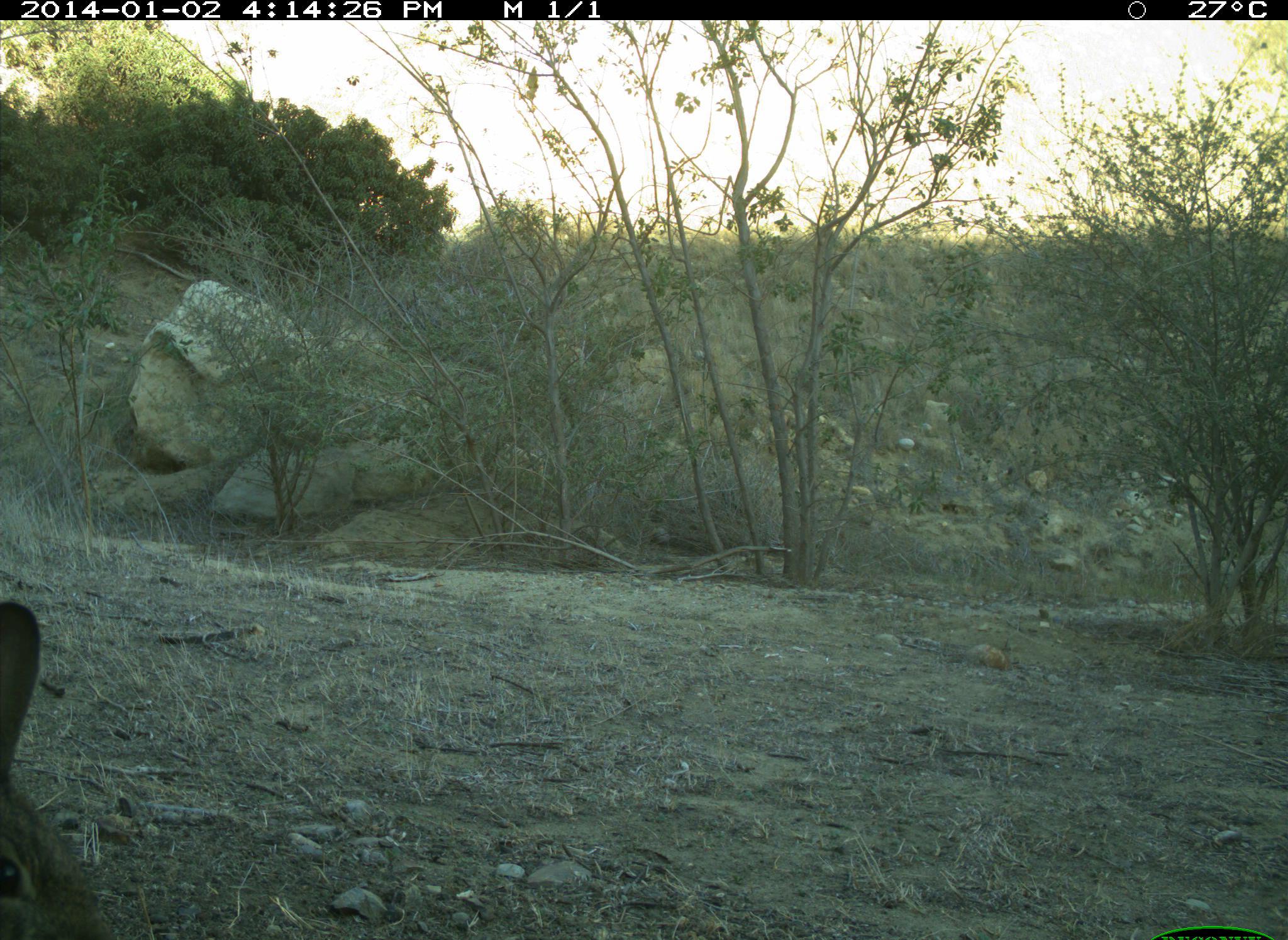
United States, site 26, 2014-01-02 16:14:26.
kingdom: Animalia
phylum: Chordata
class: Mammalia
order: Lagomorpha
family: Leporidae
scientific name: Leporidae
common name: rabbits and hares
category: rabbit